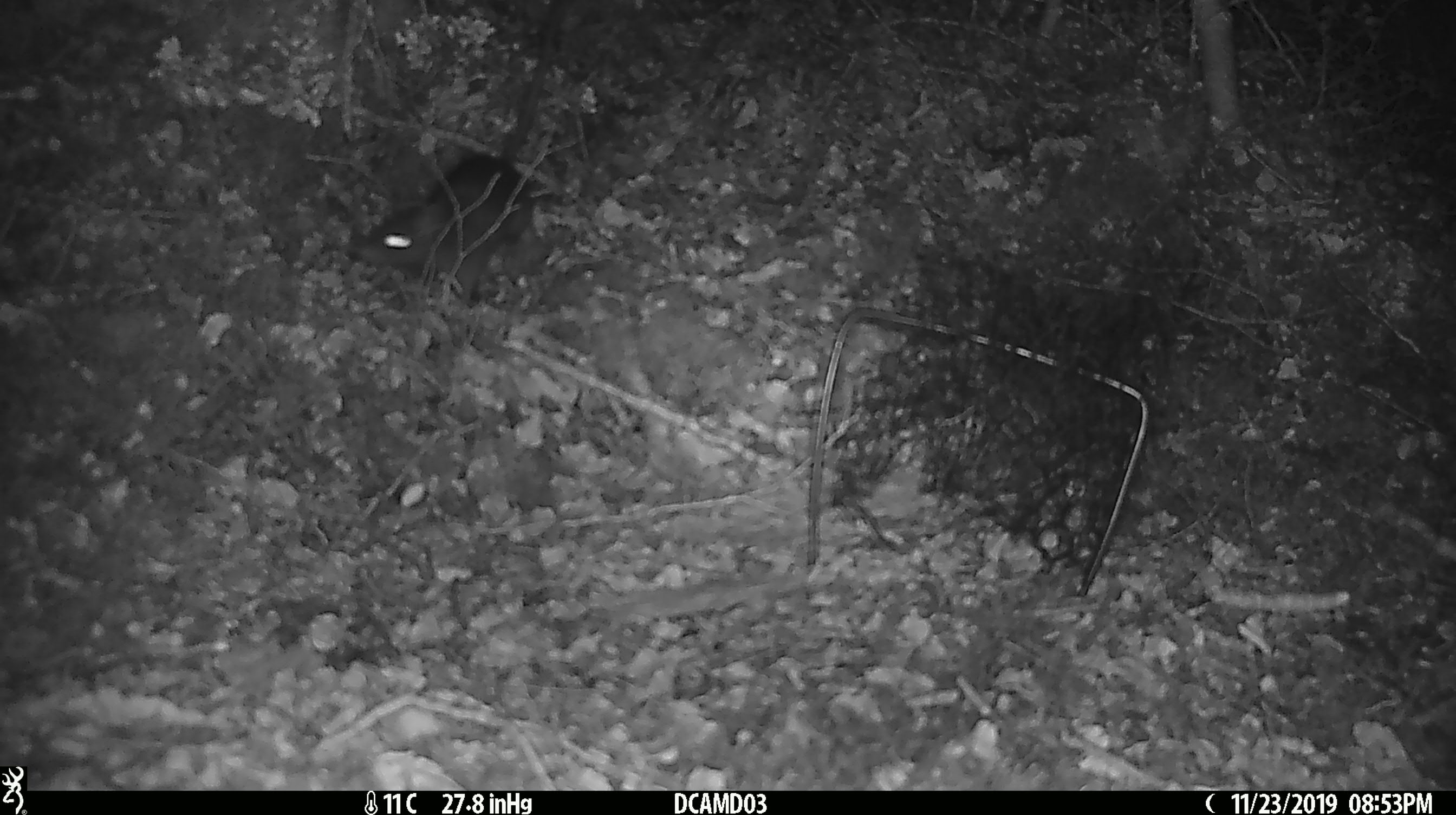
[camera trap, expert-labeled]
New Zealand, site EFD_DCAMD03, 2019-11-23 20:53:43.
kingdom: Animalia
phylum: Chordata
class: Mammalia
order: Rodentia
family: Muridae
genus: Rattus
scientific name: Rattus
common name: rat